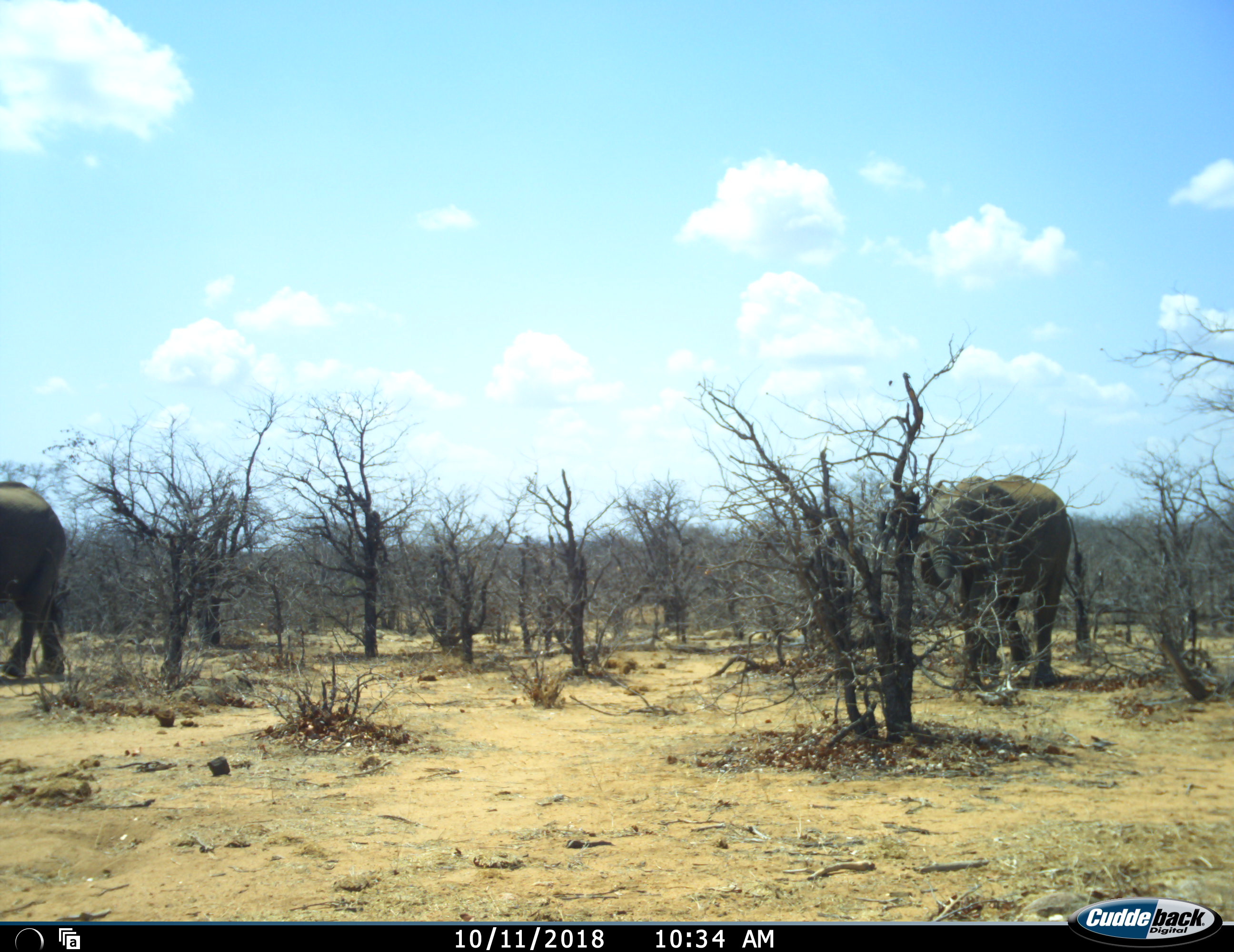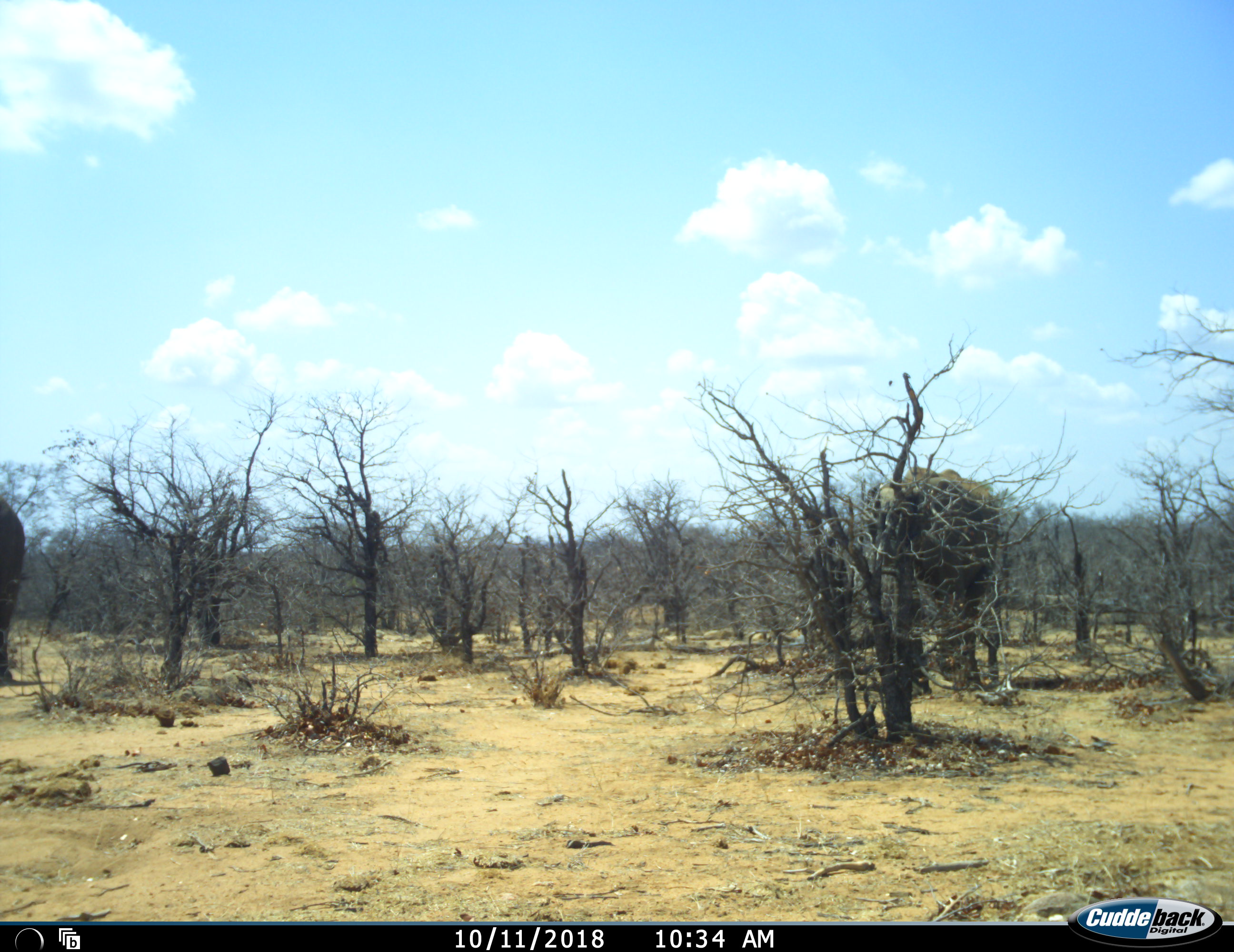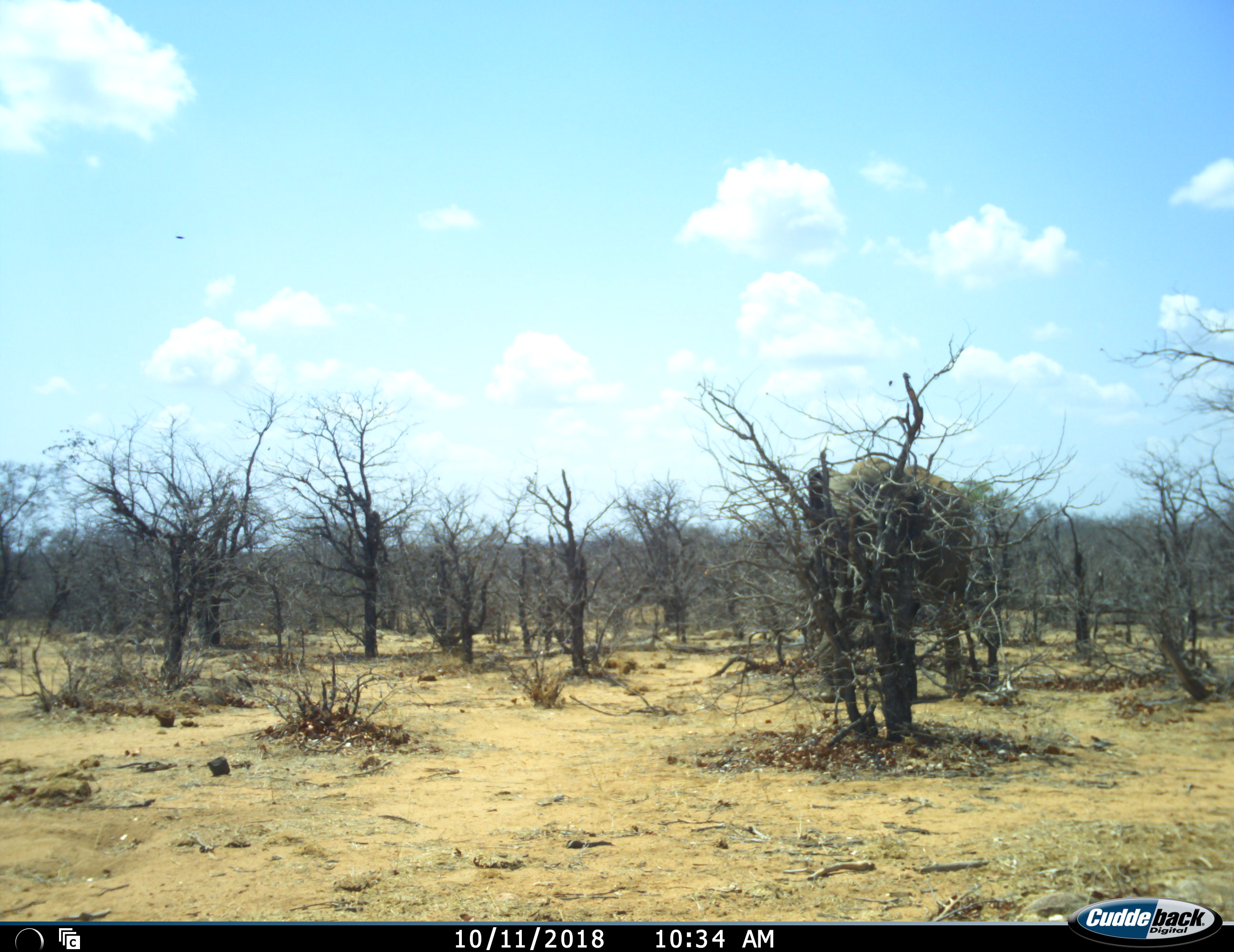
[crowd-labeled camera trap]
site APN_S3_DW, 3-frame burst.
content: unidentified animal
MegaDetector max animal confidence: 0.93